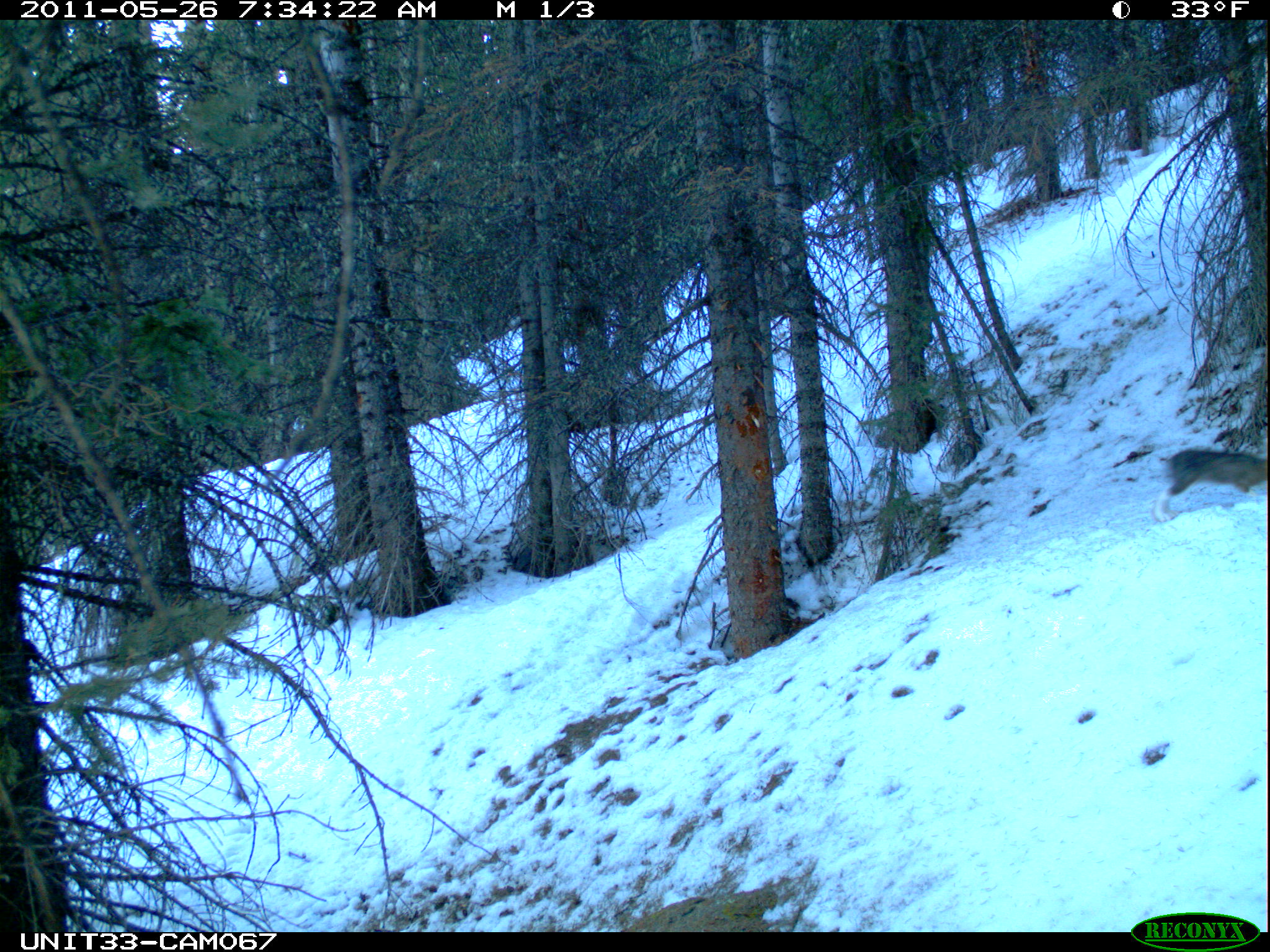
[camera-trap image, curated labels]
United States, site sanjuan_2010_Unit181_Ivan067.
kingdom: Animalia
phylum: Chordata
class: Mammalia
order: Lagomorpha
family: Leporidae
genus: Lepus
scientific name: Lepus americanus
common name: snowshoe hare